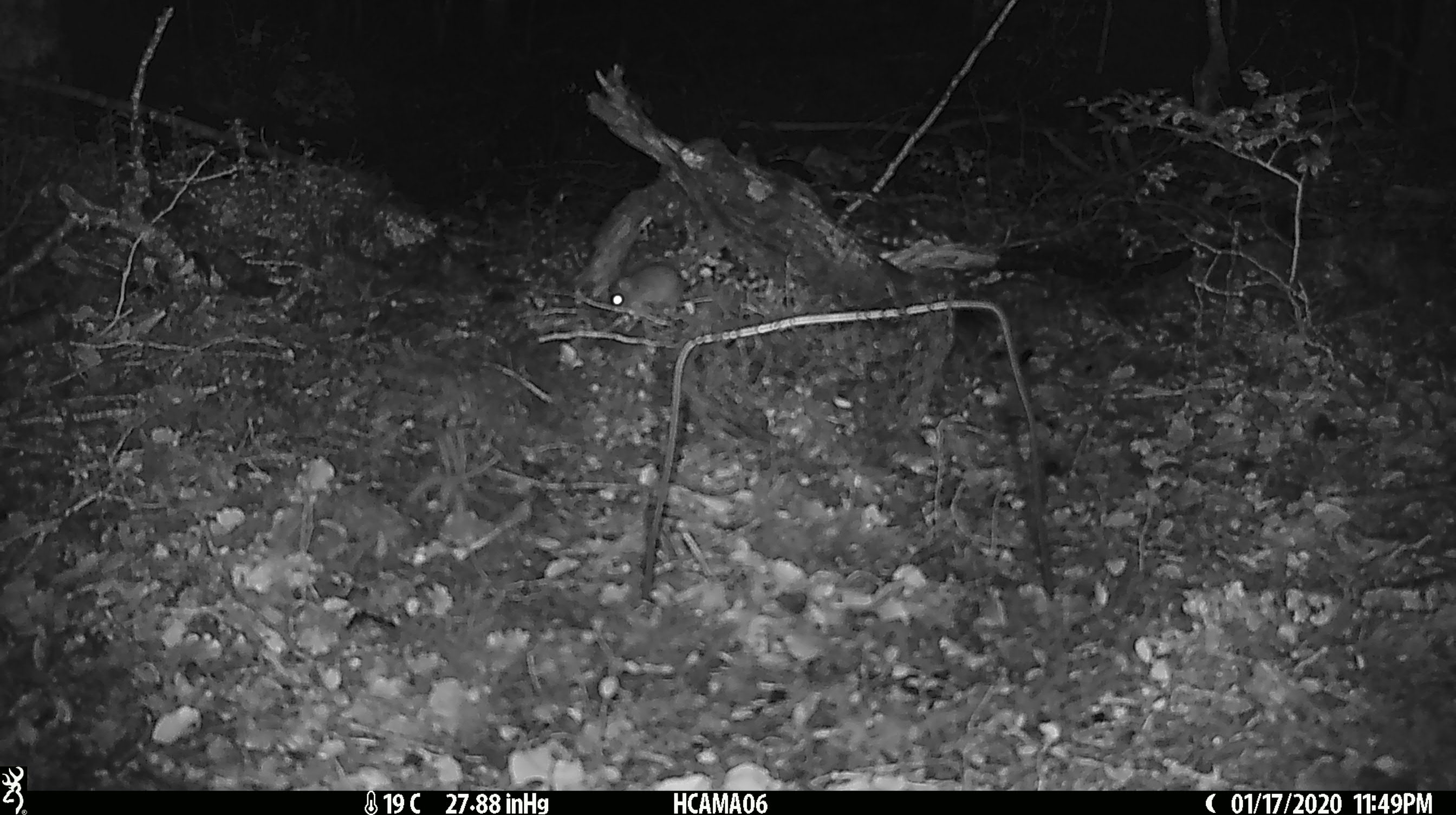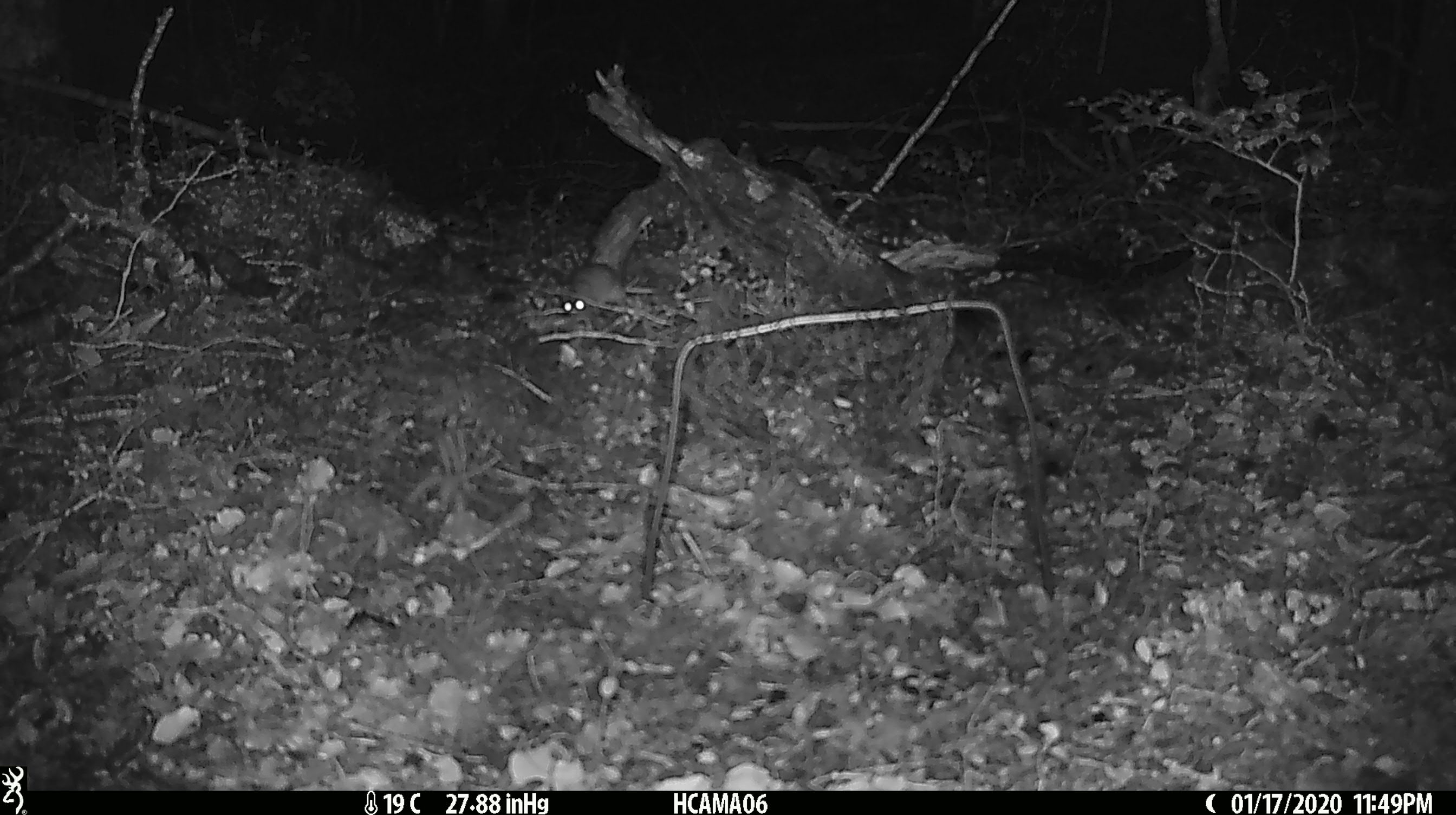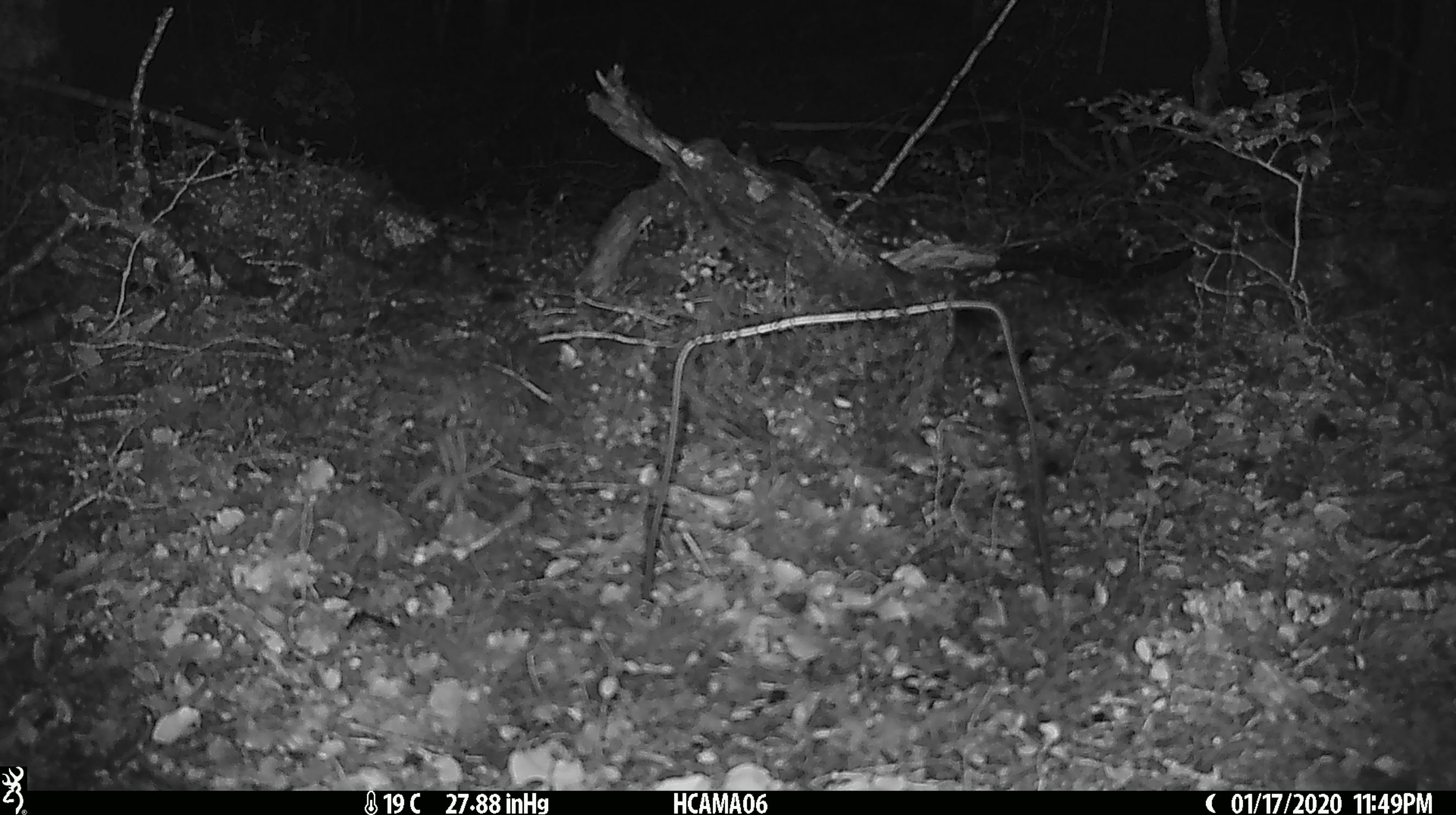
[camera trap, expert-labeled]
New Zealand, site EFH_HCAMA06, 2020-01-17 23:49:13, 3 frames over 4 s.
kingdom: Animalia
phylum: Chordata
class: Mammalia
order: Rodentia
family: Muridae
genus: Mus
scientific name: Mus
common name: mouse